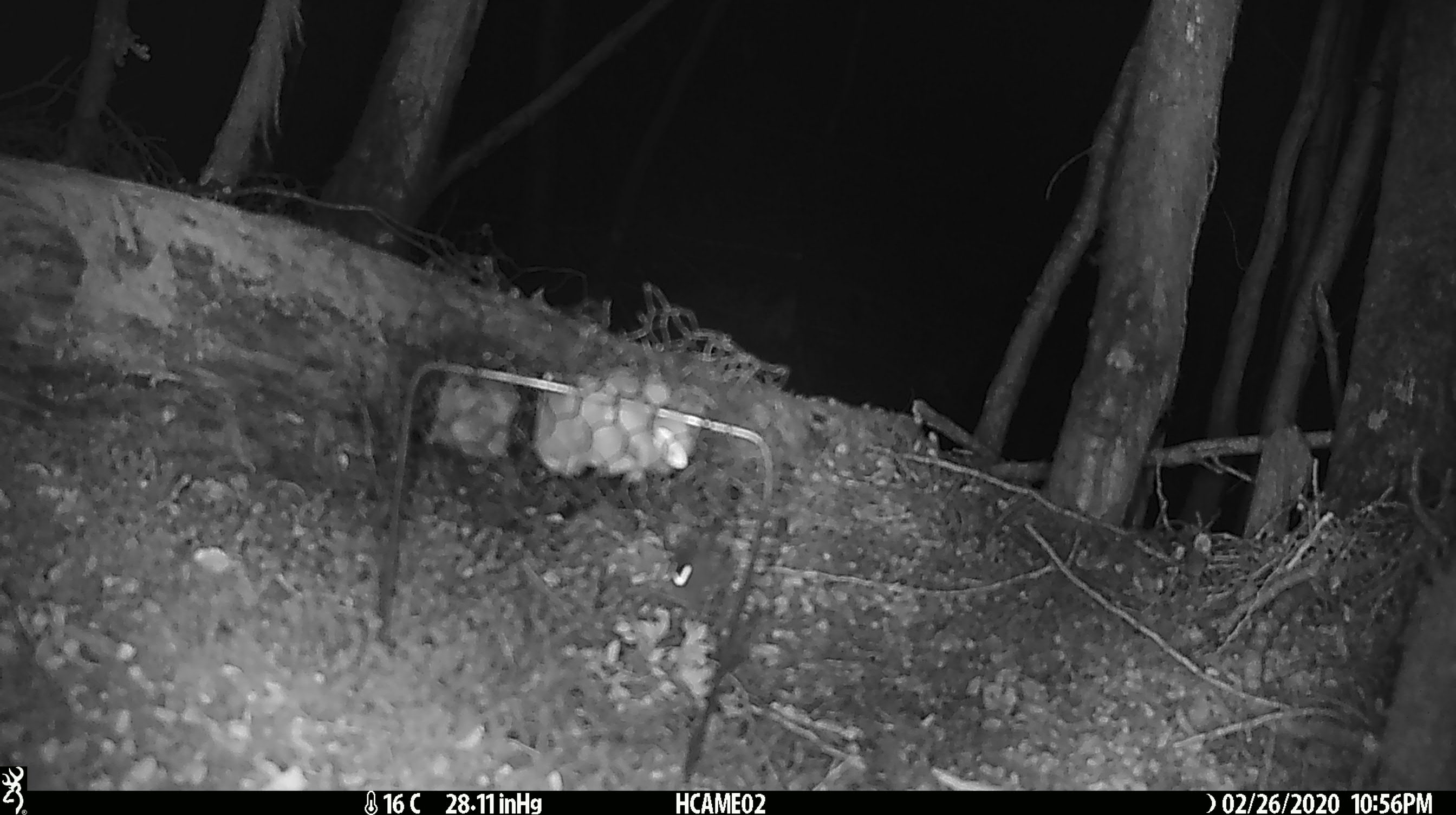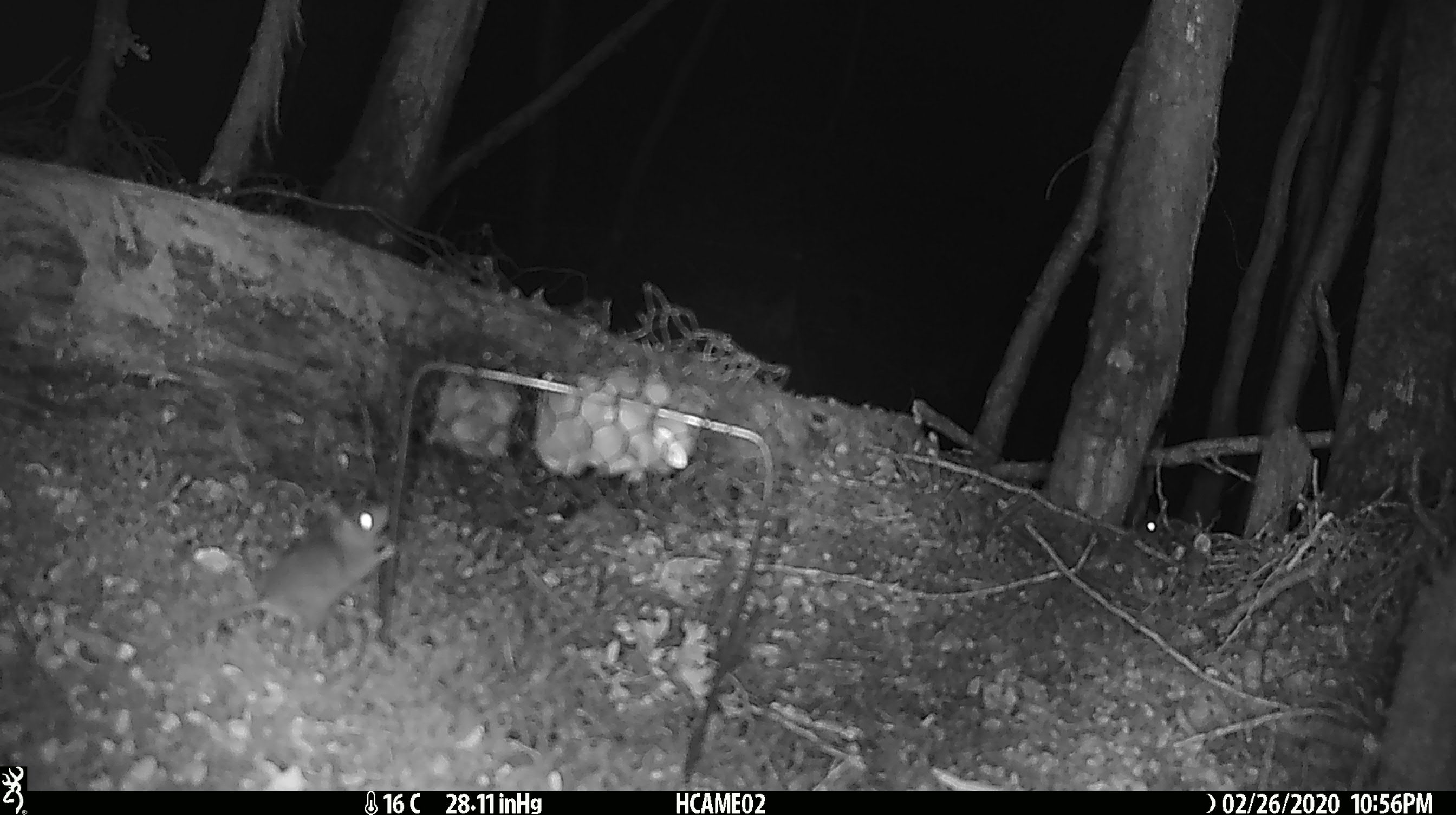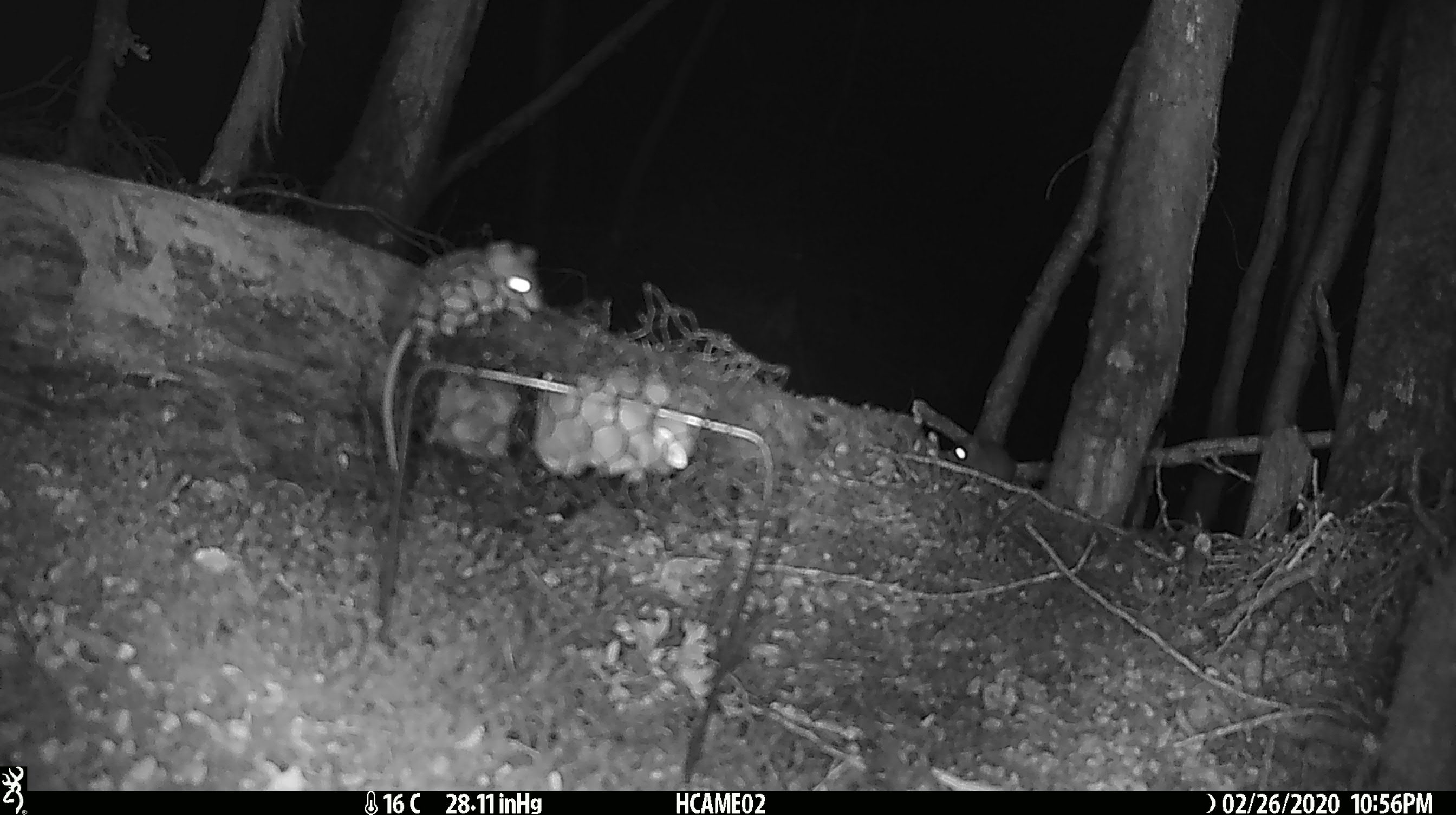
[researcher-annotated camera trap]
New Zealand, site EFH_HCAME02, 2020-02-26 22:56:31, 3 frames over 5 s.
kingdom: Animalia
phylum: Chordata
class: Mammalia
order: Rodentia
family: Muridae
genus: Mus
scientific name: Mus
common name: mouse